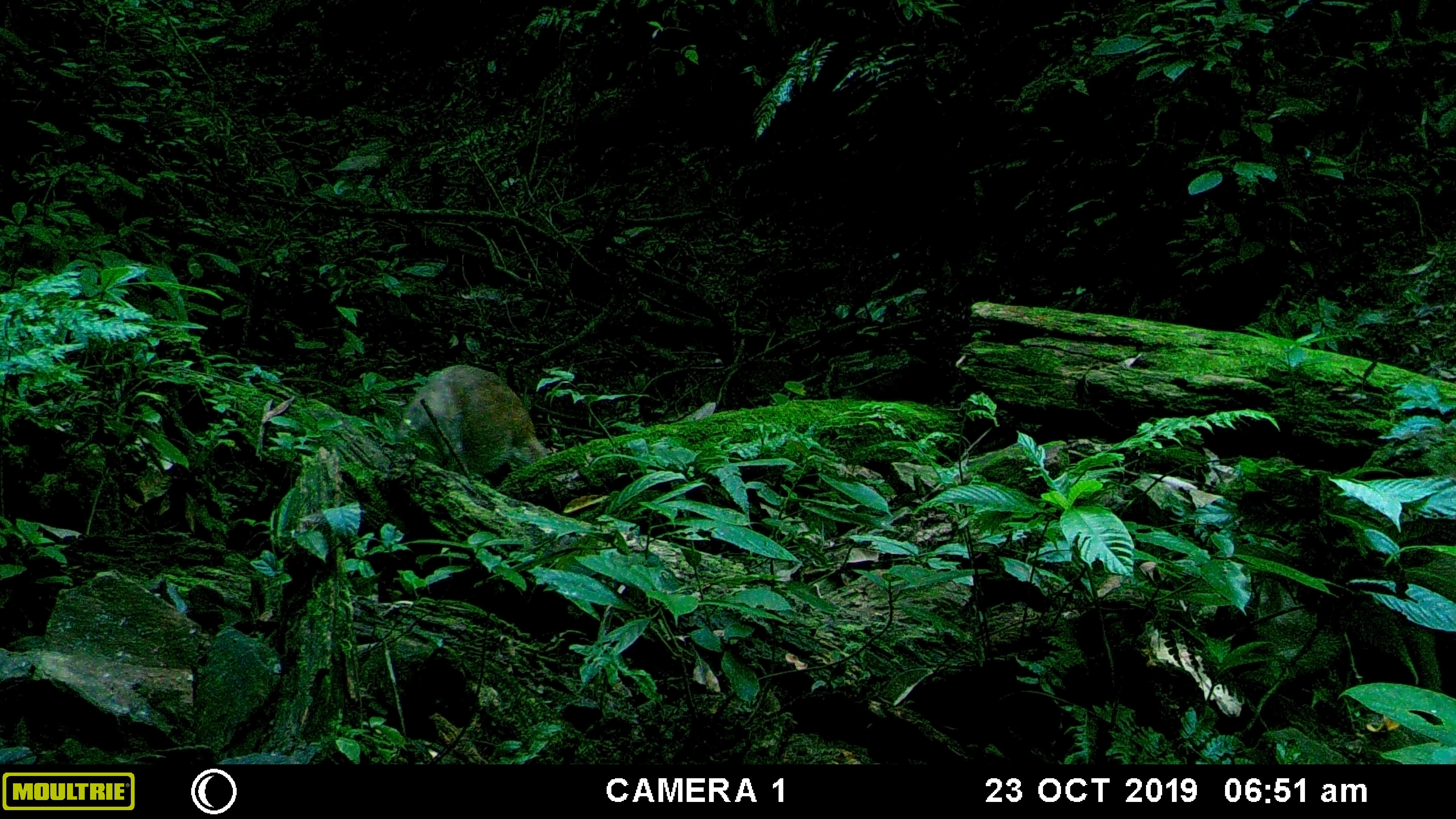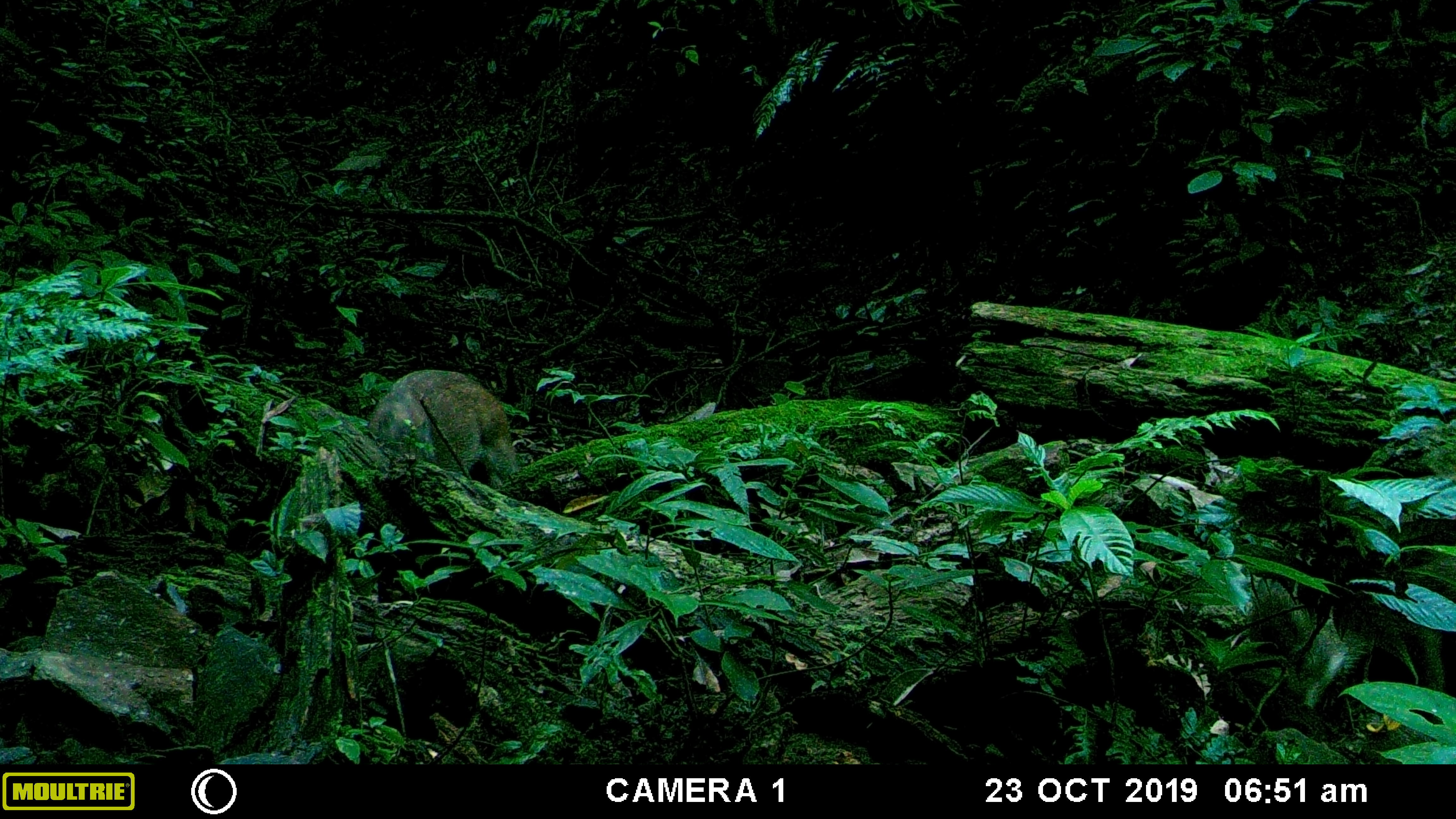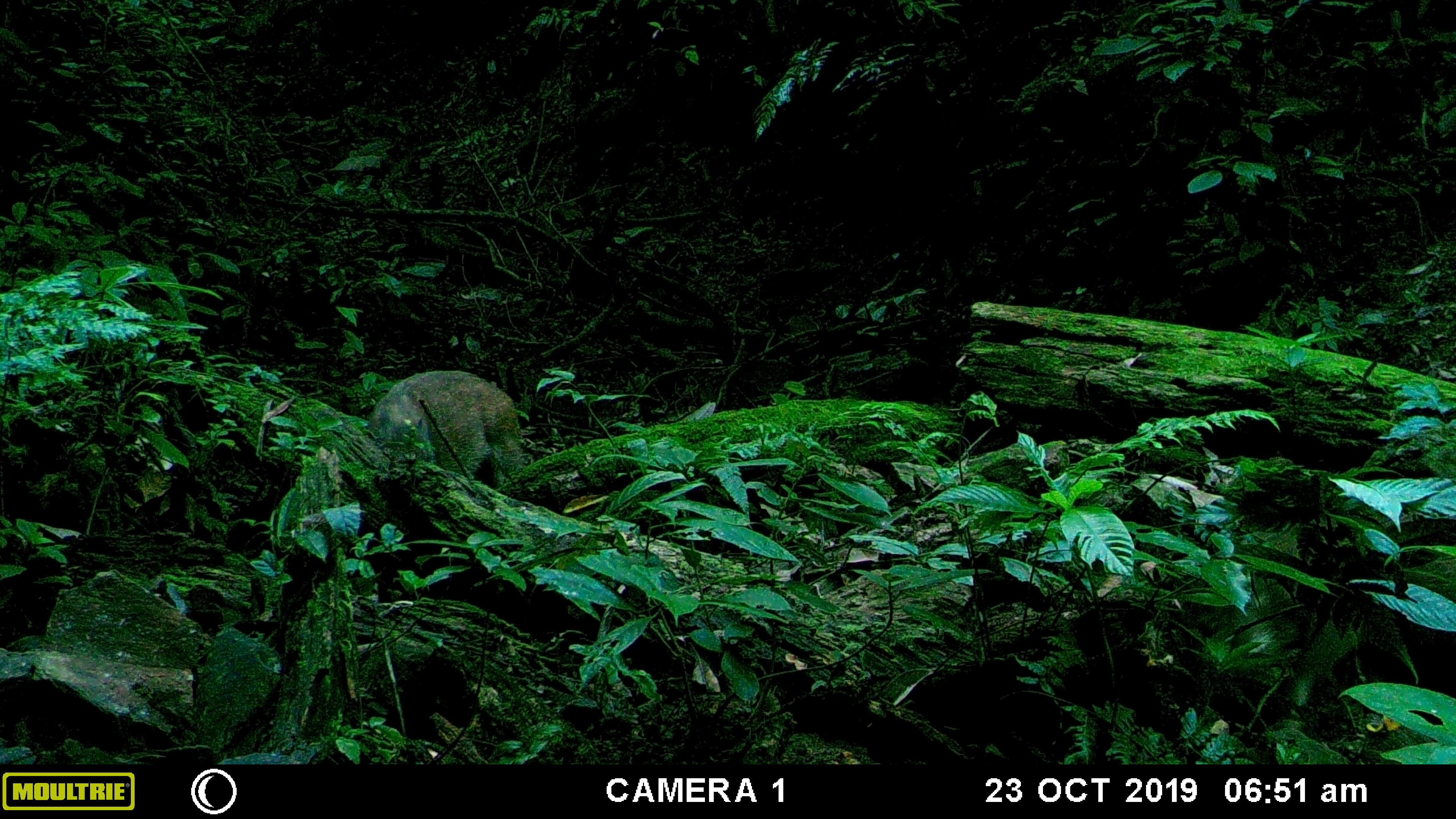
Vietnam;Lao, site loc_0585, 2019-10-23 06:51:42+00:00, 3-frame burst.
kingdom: Animalia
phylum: Chordata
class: Mammalia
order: Artiodactyla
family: Suidae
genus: Sus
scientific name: Sus scrofa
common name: eurasian wild pig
Eurasian wild pig (Sus scrofa). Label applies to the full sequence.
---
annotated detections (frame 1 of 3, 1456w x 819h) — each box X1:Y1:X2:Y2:
eurasian wild pig: 396:364:551:475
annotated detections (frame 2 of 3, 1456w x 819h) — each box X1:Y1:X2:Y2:
eurasian wild pig: 369:369:518:490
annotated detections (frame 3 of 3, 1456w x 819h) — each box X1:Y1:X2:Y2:
eurasian wild pig: 369:369:526:489